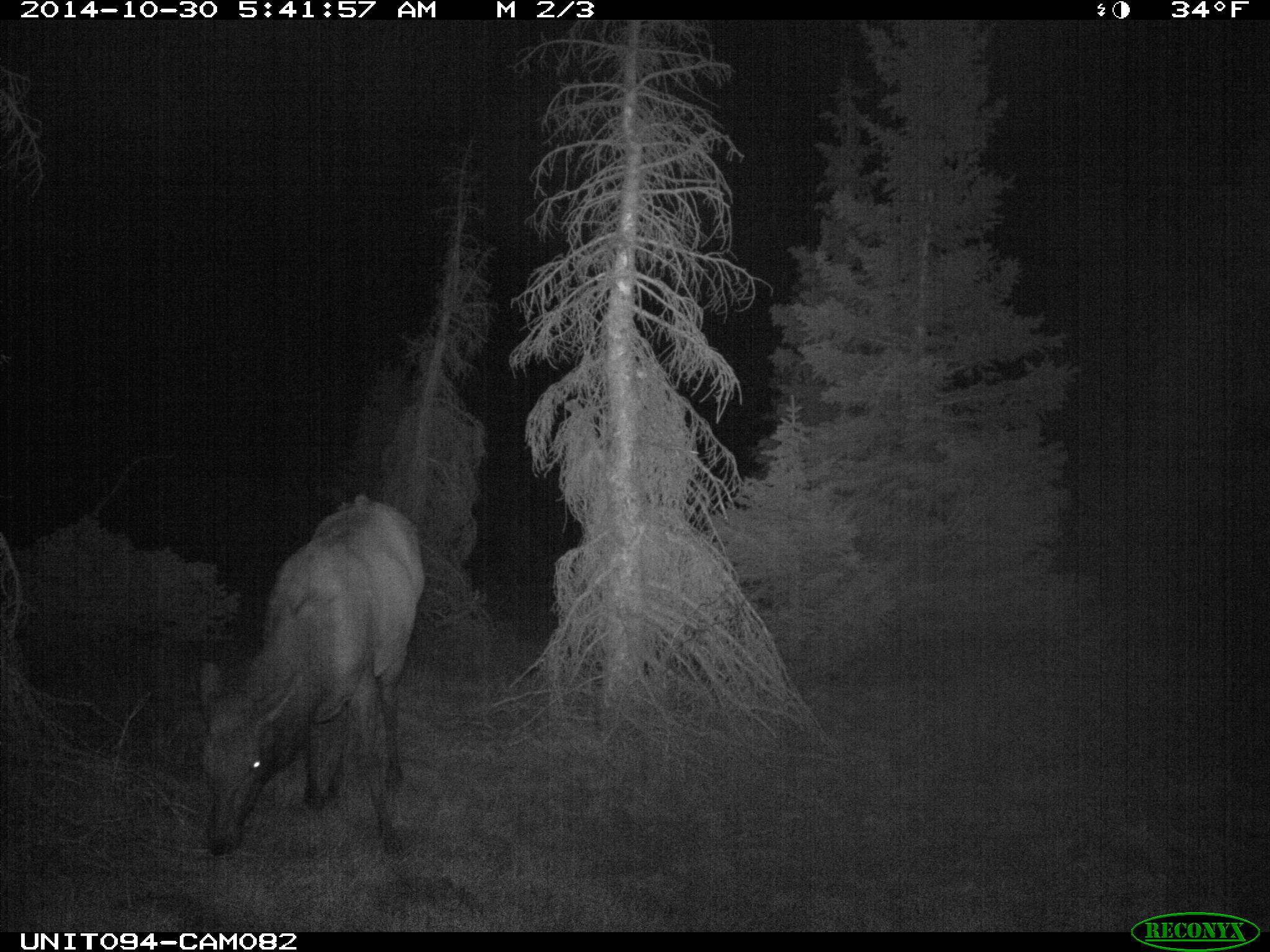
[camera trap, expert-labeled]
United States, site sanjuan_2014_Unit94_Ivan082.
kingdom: Animalia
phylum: Chordata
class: Mammalia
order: Artiodactyla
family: Cervidae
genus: Cervus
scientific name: Cervus elaphus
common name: red deer